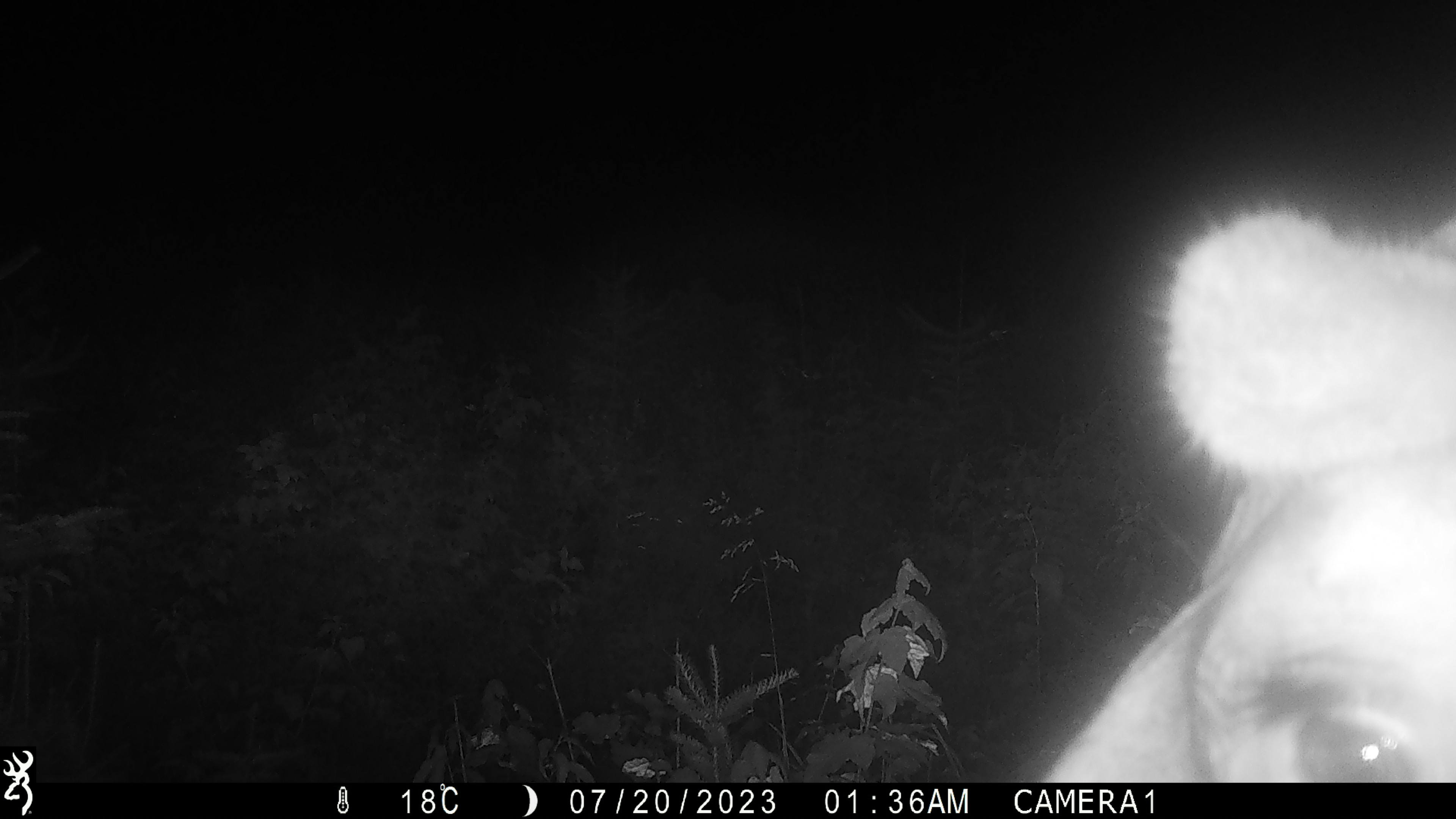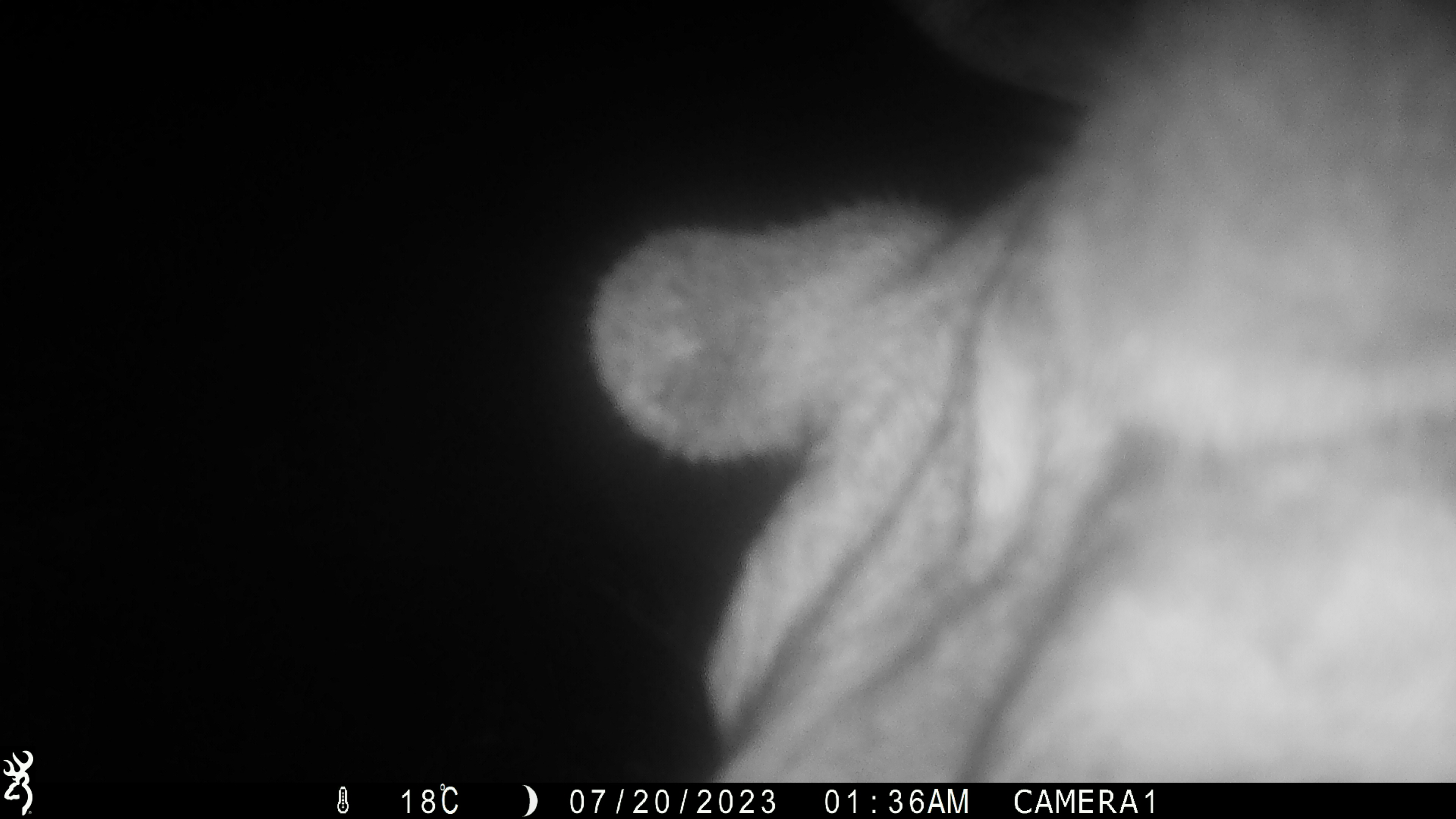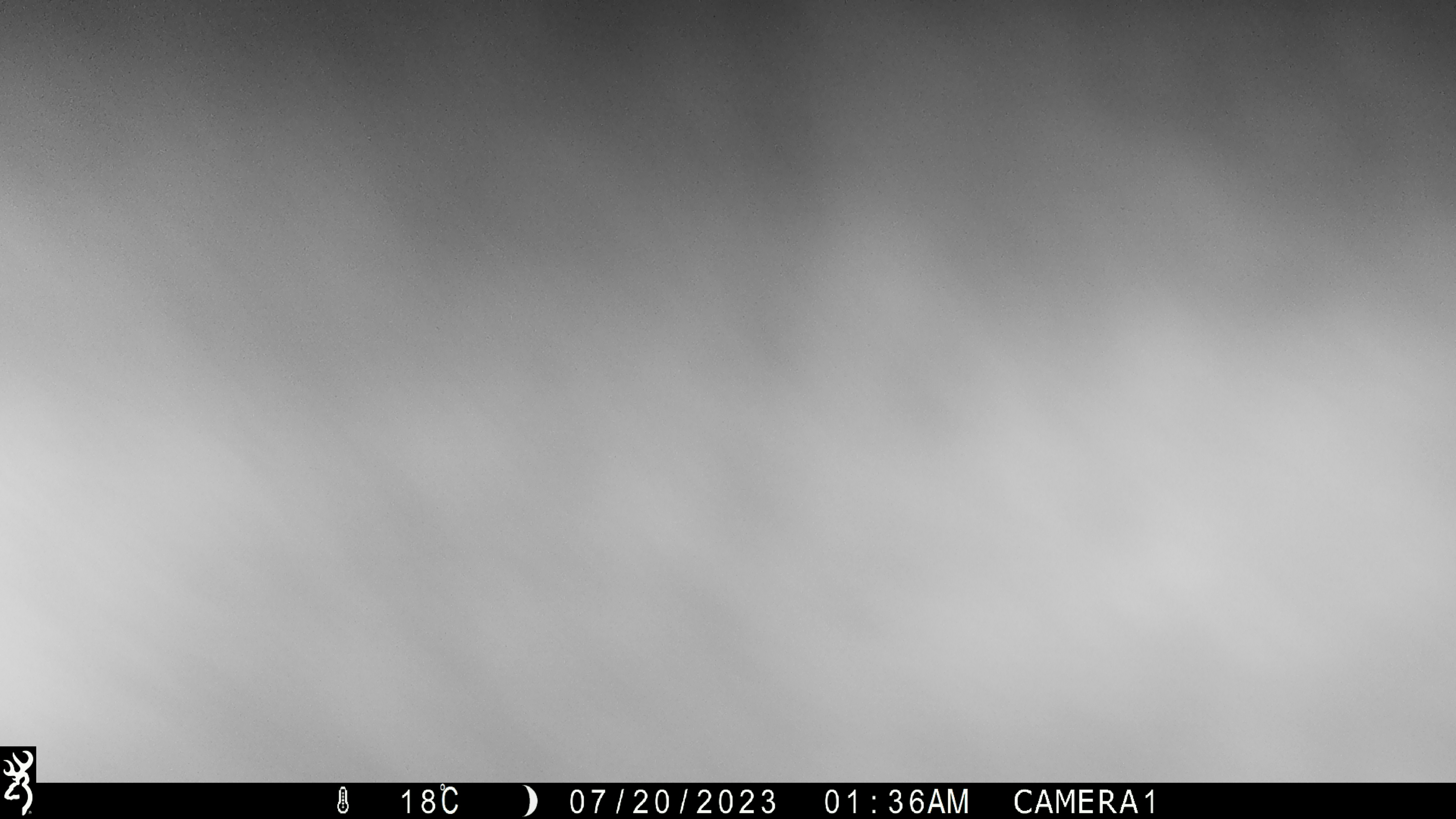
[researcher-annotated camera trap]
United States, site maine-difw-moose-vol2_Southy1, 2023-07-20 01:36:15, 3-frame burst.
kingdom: Animalia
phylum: Chordata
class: Mammalia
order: Artiodactyla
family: Cervidae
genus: Alces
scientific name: Alces alces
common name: moose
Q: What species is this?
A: Moose (Alces alces).